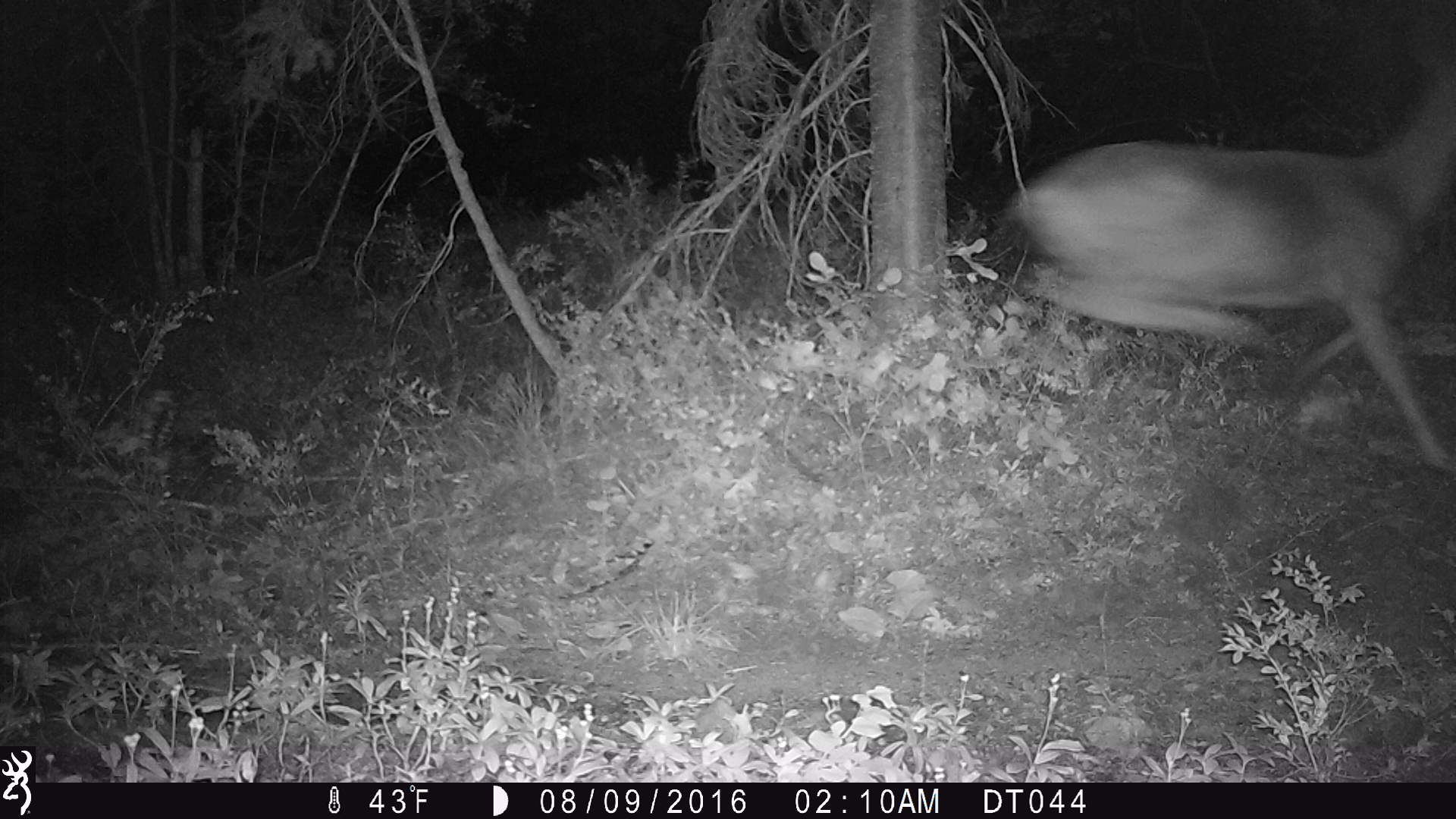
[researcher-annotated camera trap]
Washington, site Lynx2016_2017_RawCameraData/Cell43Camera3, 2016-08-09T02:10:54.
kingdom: Animalia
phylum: Chordata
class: Mammalia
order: Artiodactyla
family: Cervidae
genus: Odocoileus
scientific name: Odocoileus hemionus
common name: mule deer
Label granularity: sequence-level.